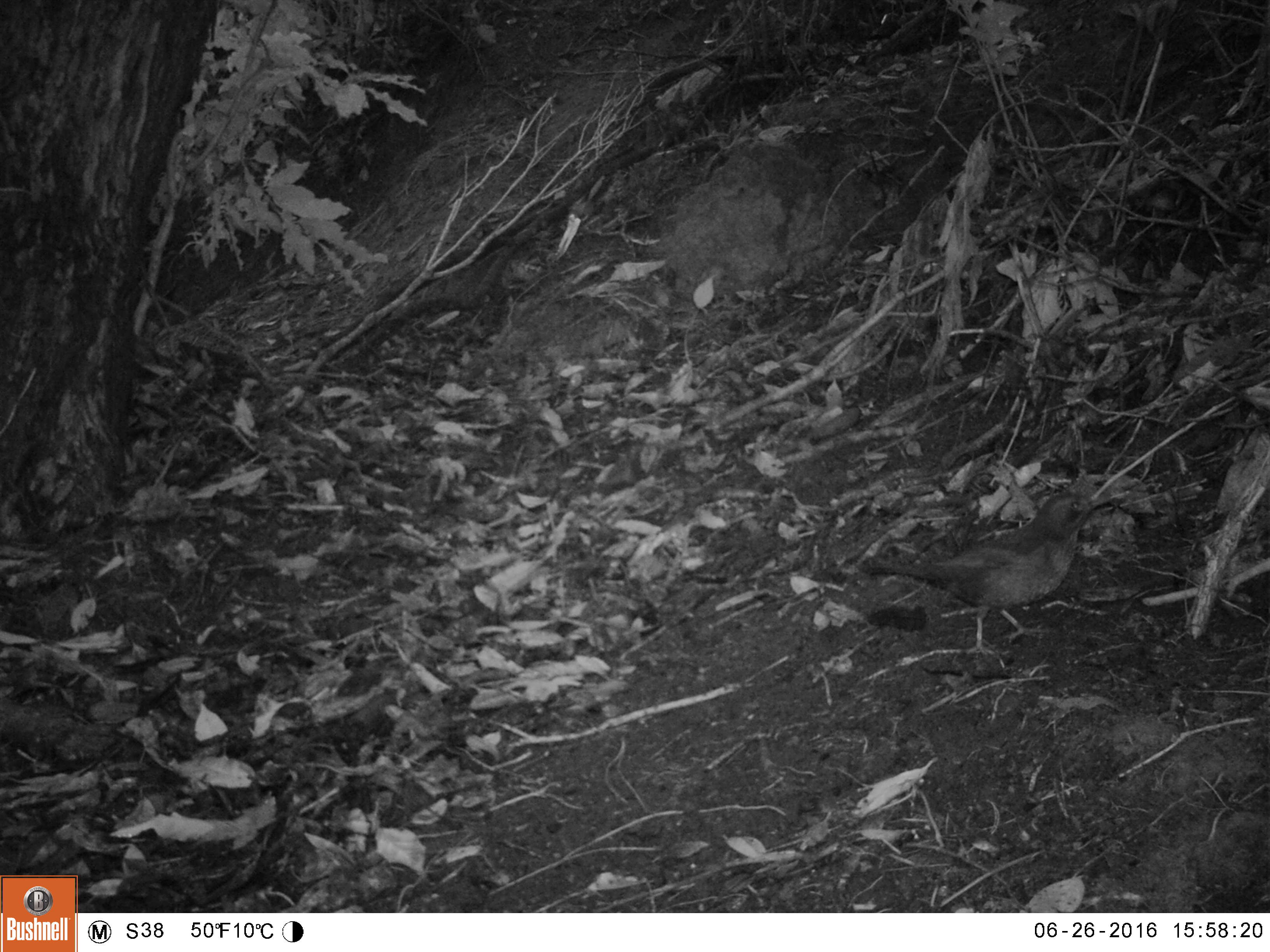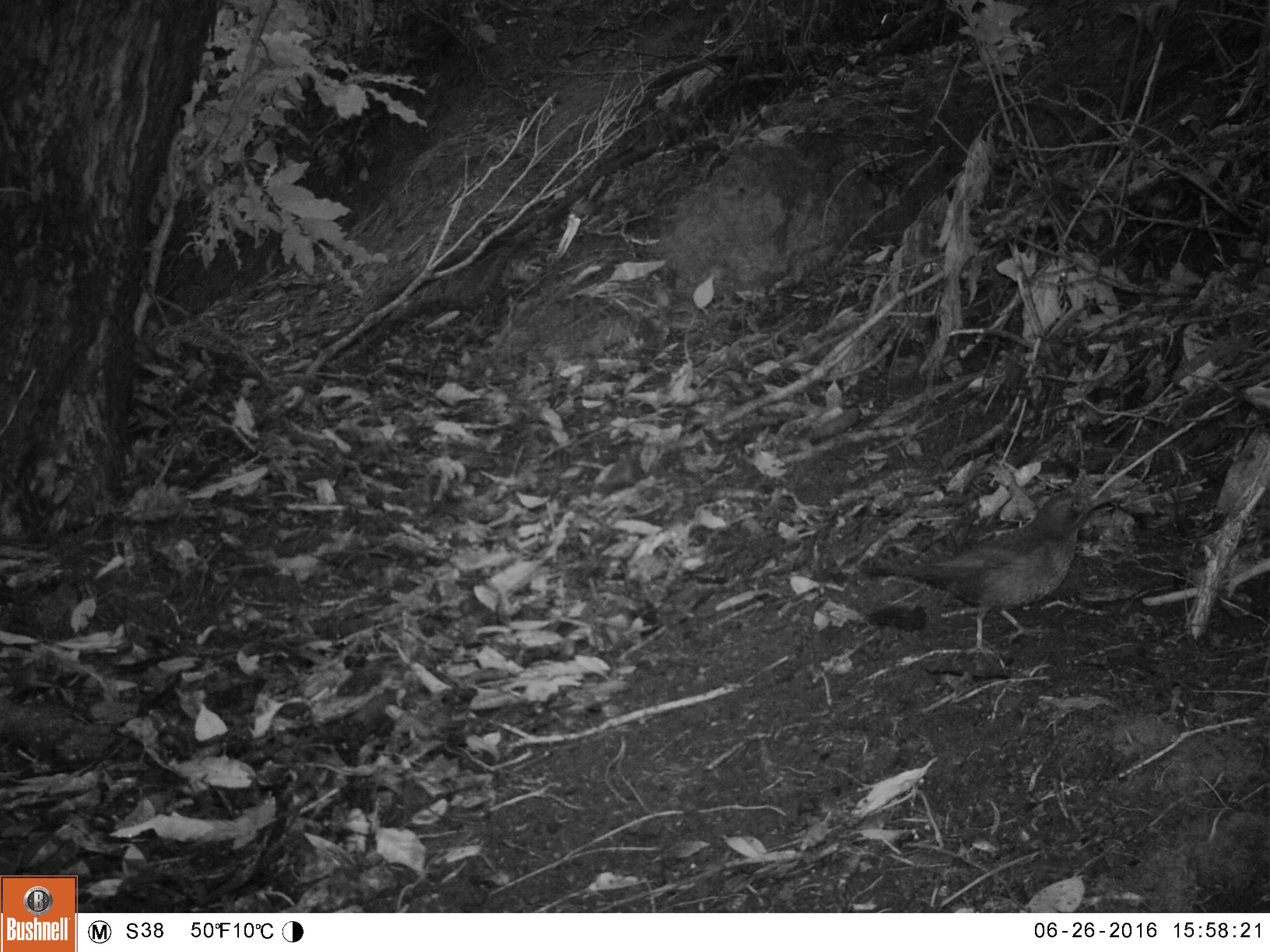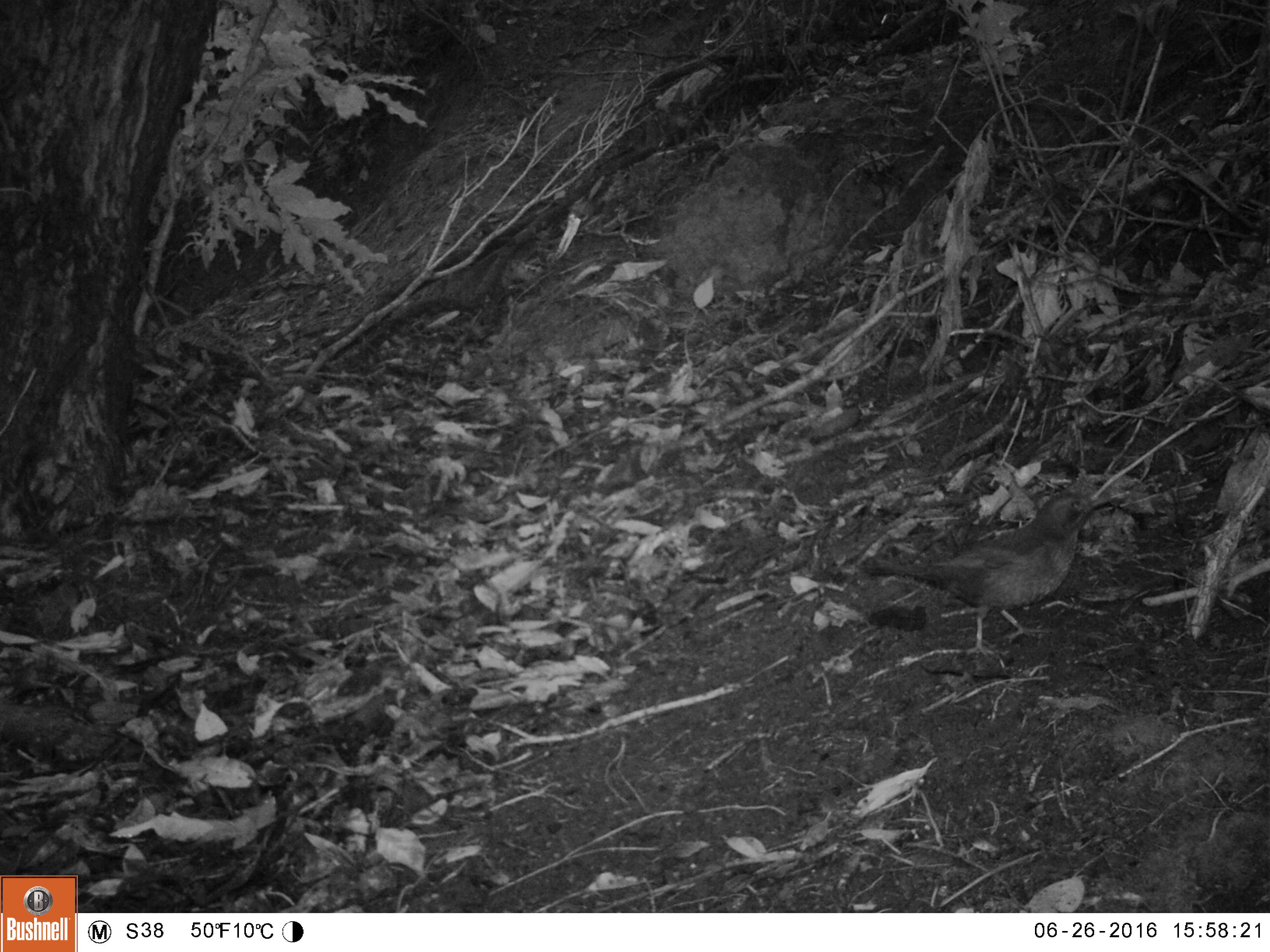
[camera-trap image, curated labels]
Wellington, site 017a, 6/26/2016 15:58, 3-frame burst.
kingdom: Animalia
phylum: Chordata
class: Aves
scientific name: Aves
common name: bird